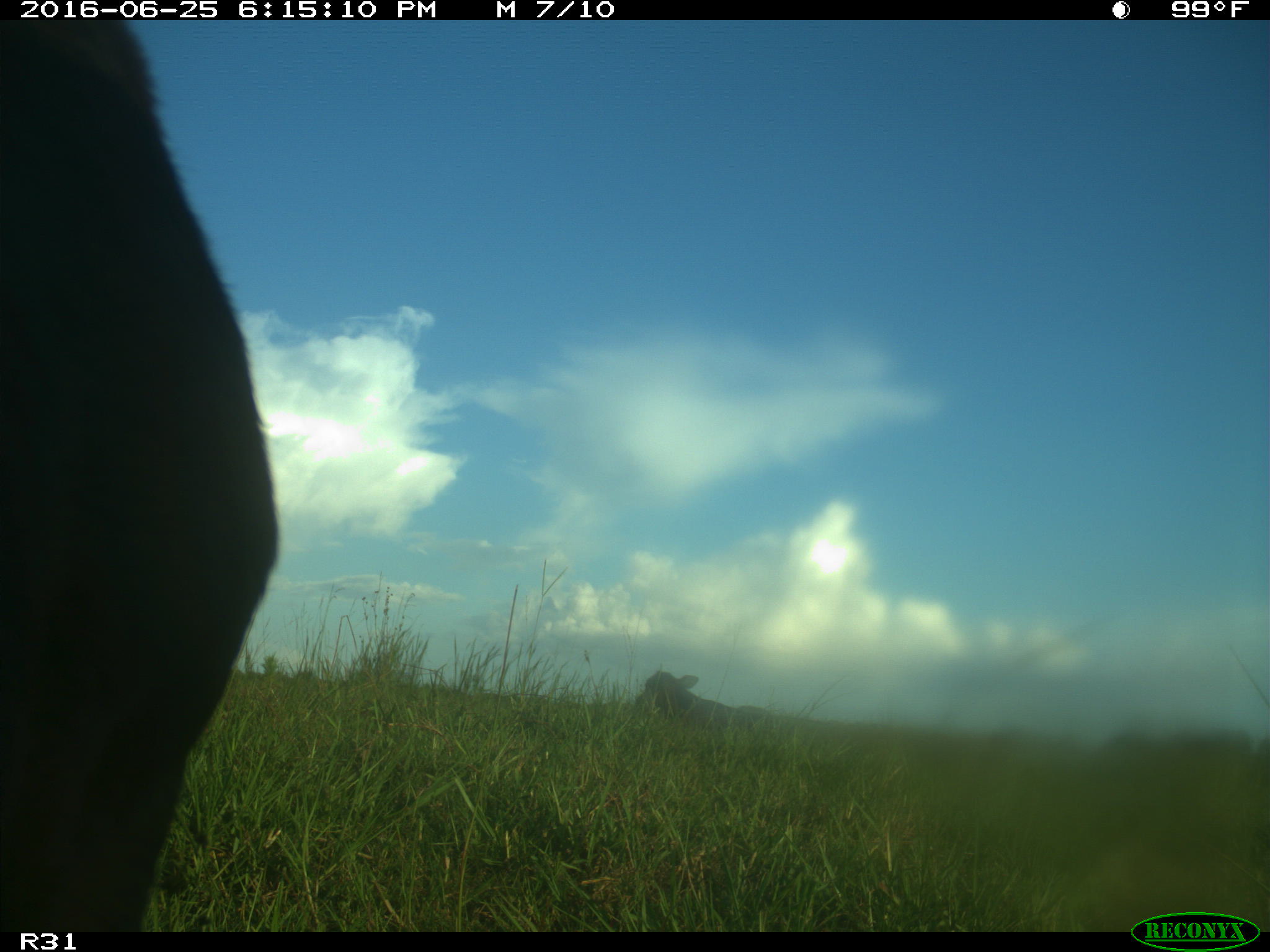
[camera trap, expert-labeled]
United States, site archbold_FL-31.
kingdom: Animalia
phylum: Chordata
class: Mammalia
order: Artiodactyla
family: Bovidae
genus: Bos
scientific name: Bos taurus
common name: domestic cow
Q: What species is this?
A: Bos taurus (domestic cow).